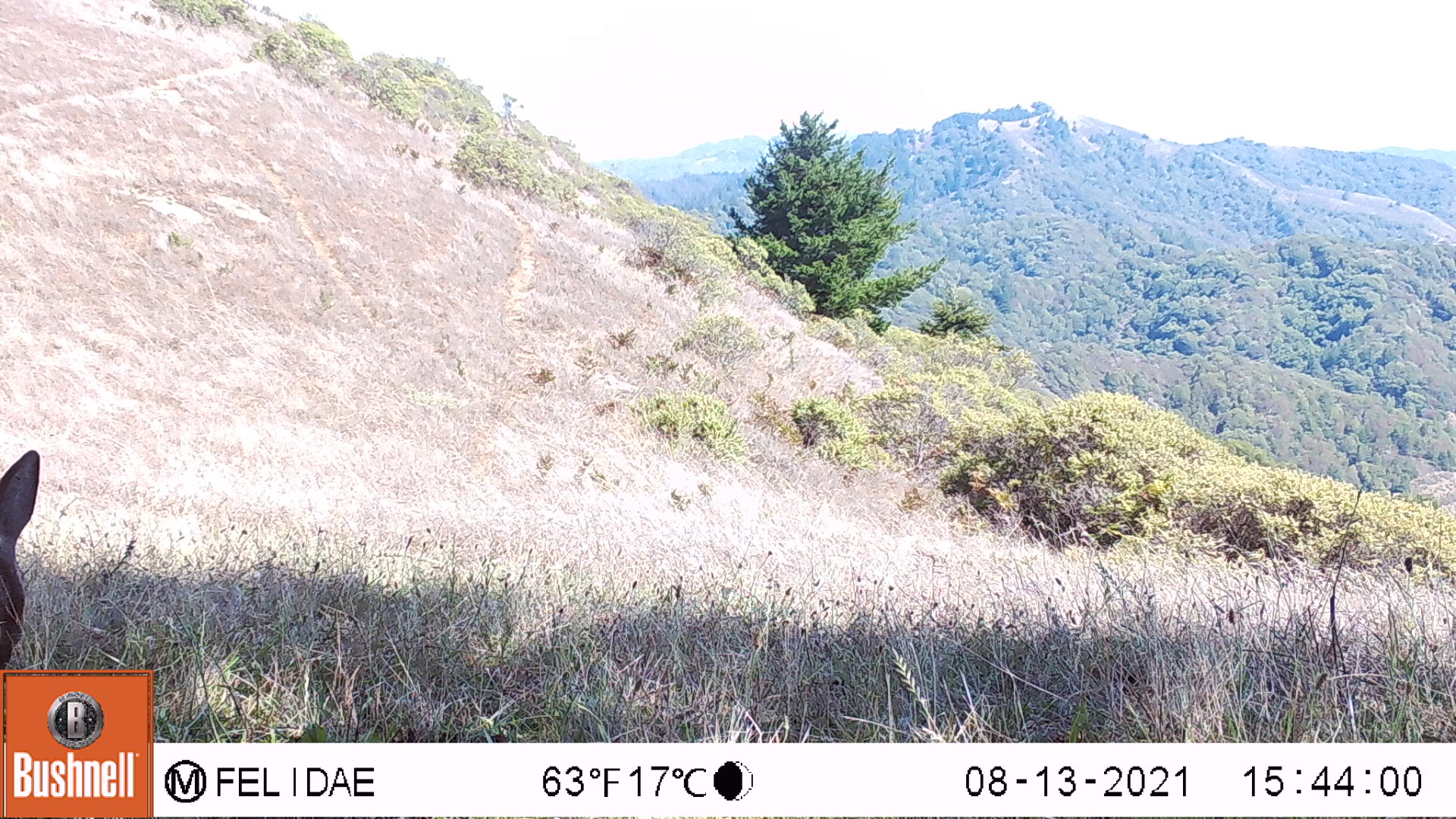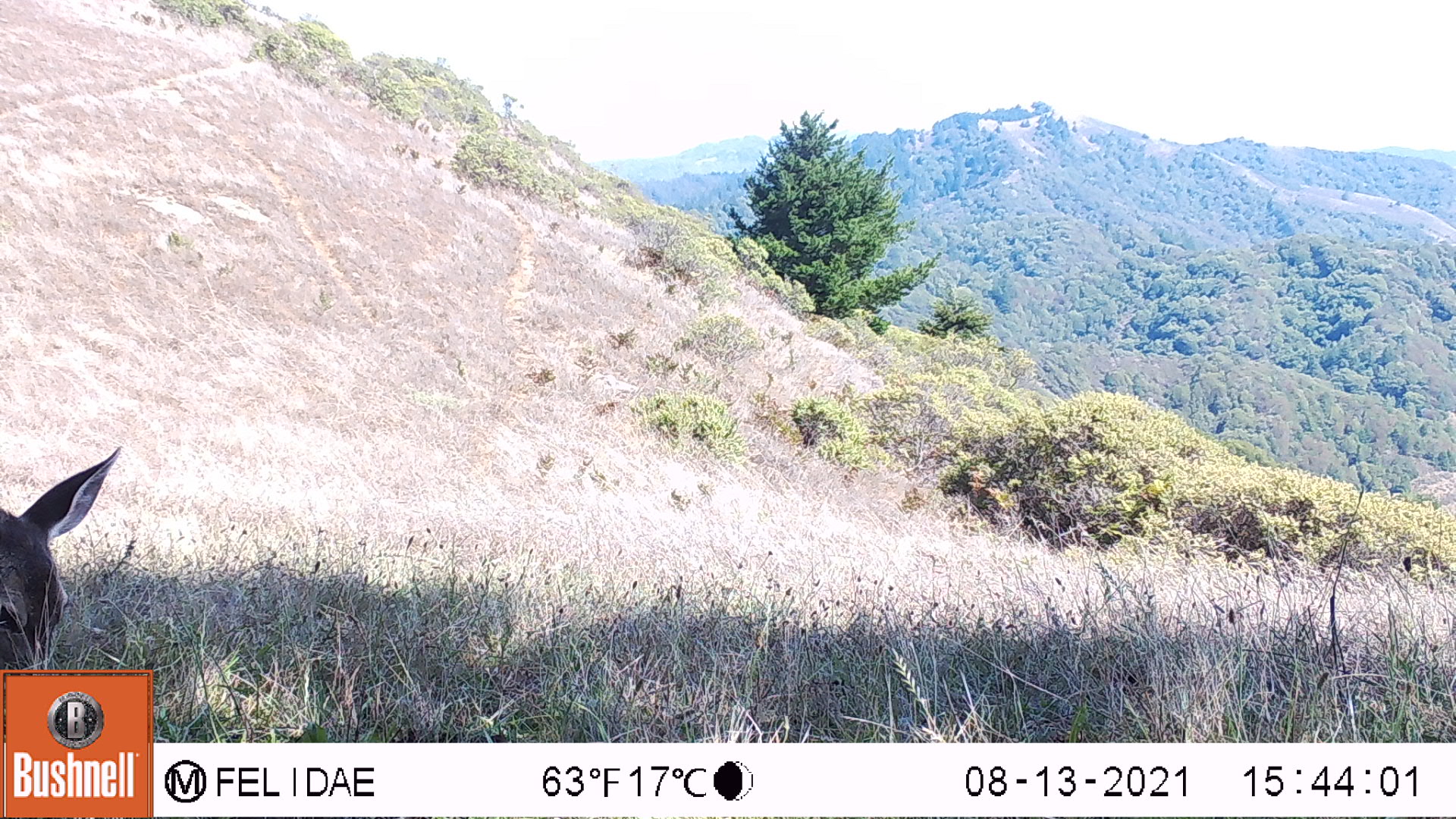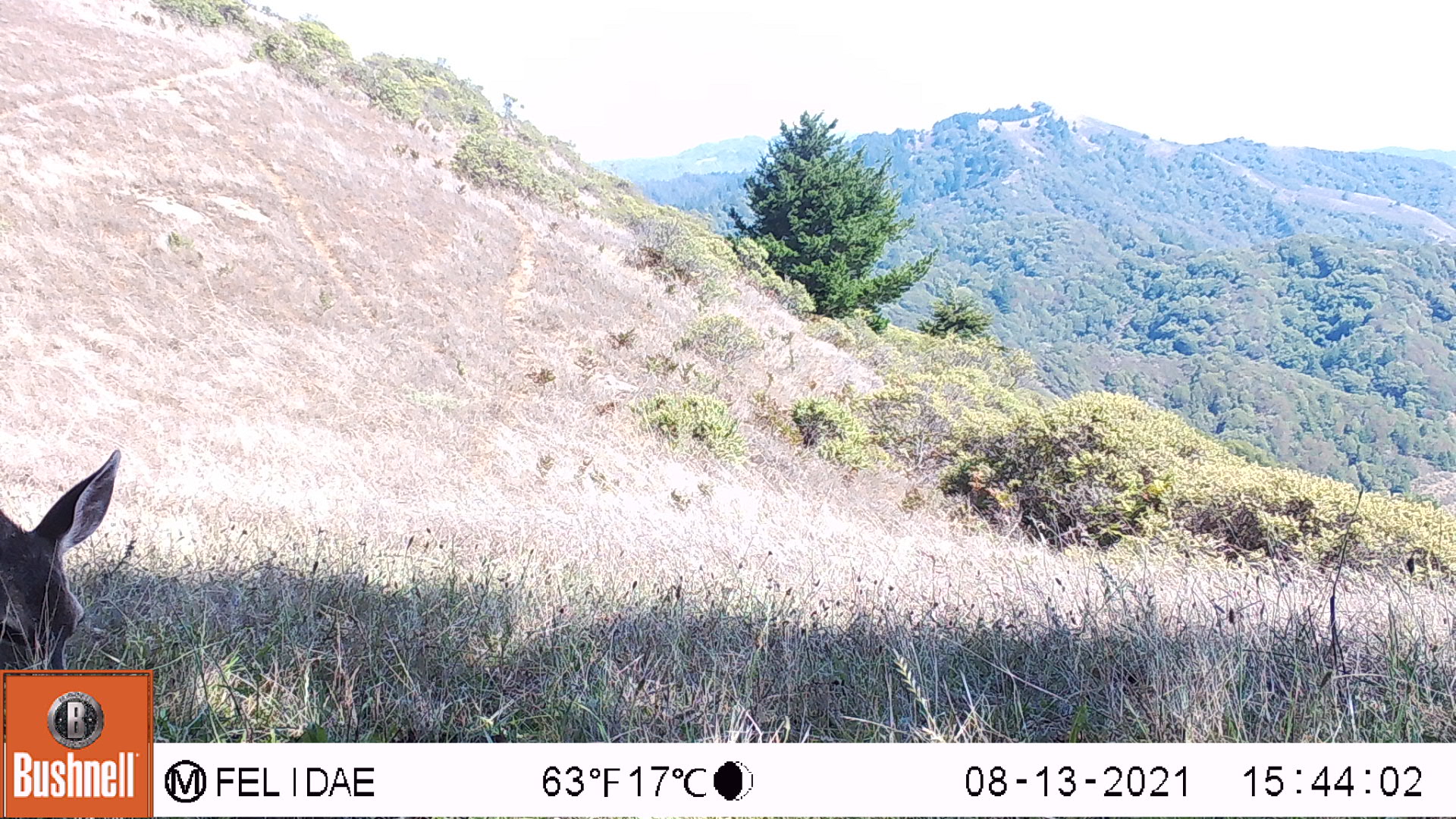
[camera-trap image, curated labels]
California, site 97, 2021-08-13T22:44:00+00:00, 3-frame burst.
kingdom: Animalia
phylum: Chordata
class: Mammalia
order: Artiodactyla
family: Cervidae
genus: Odocoileus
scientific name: Odocoileus hemionus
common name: mule deer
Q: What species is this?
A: Mule deer (Odocoileus hemionus).